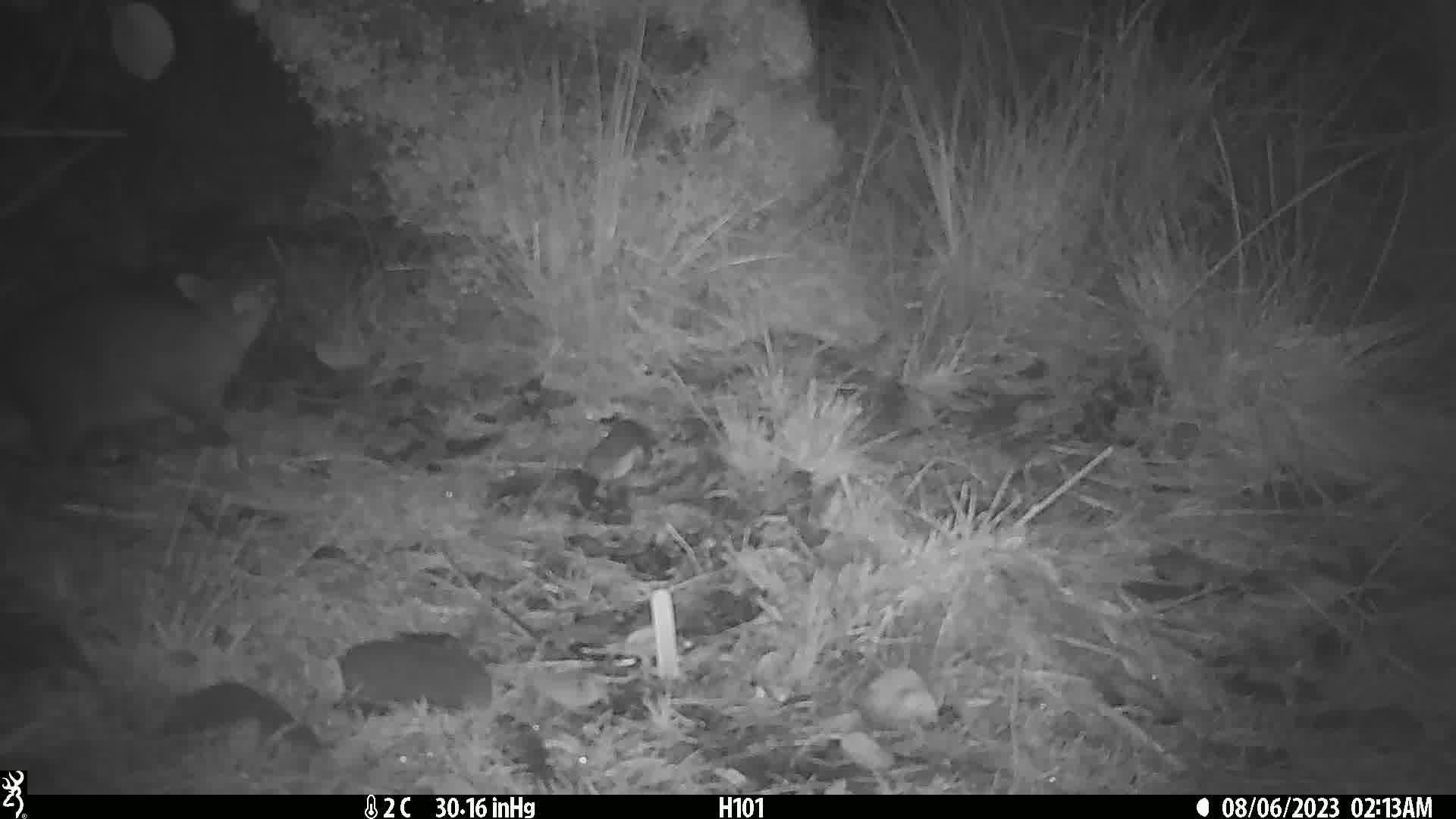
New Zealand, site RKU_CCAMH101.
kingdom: Animalia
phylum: Chordata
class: Mammalia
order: Diprotodontia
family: Phalangeridae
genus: Trichosurus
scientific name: Trichosurus vulpecula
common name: common brushtail possum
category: possum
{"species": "possum (common brushtail possum) (Trichosurus vulpecula)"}